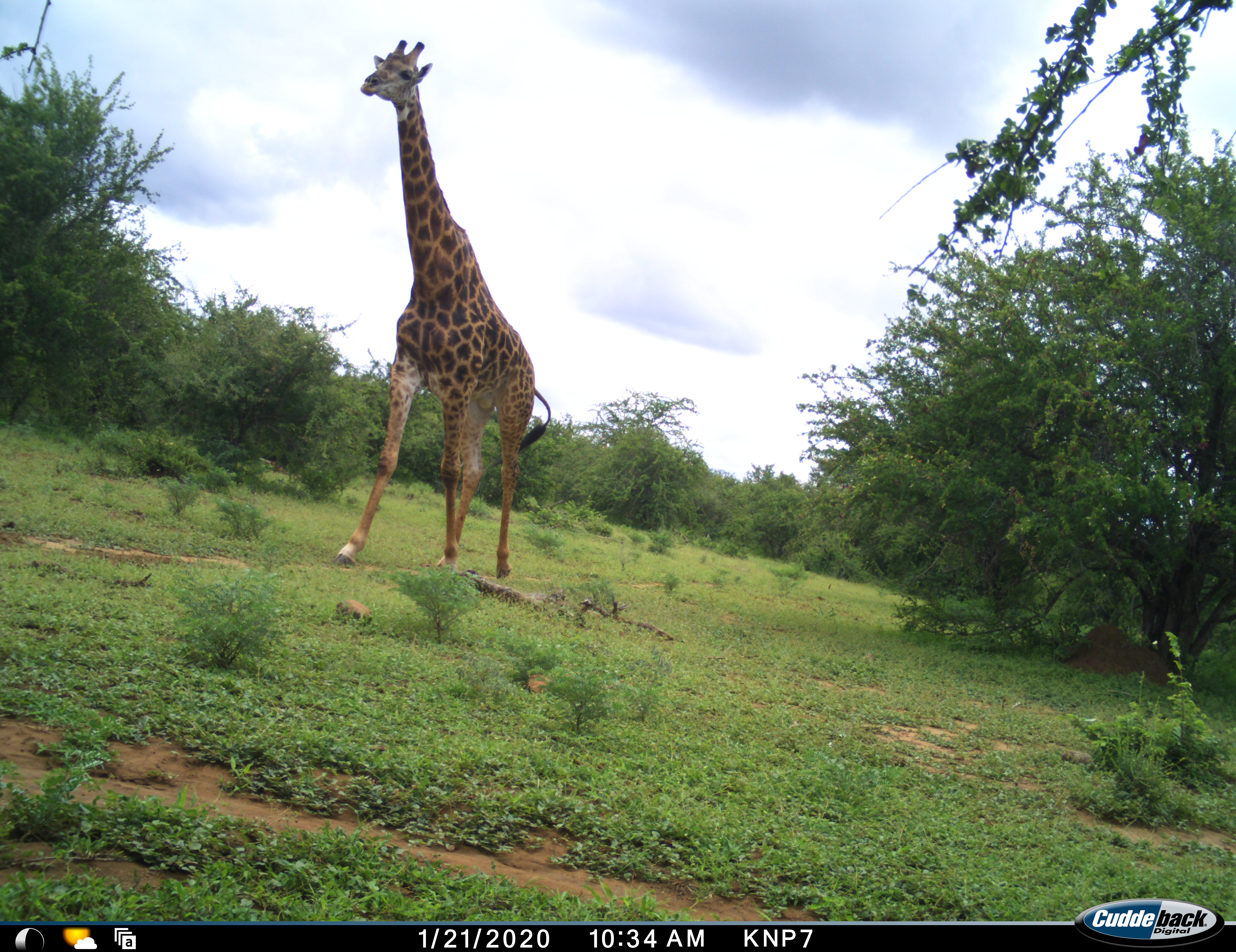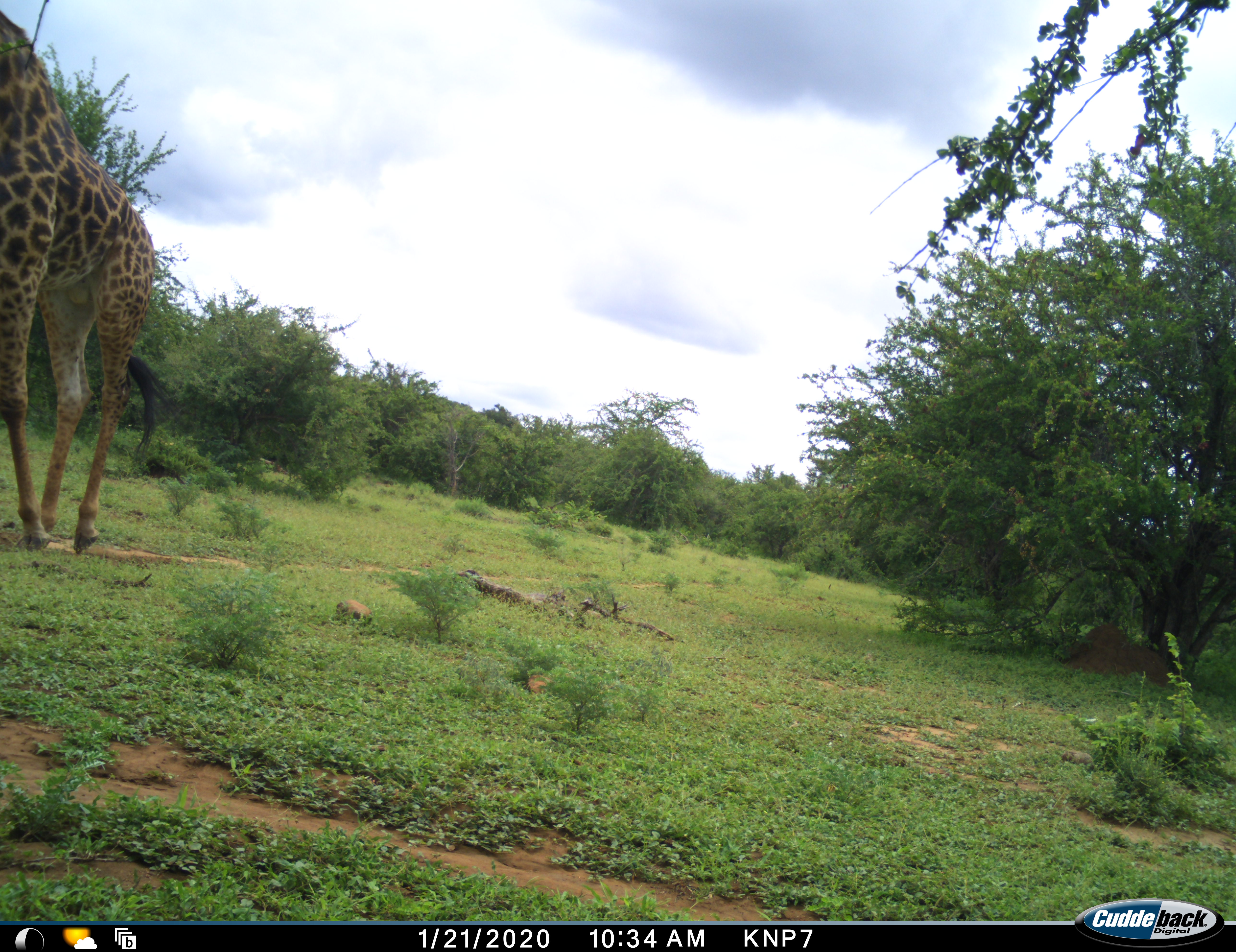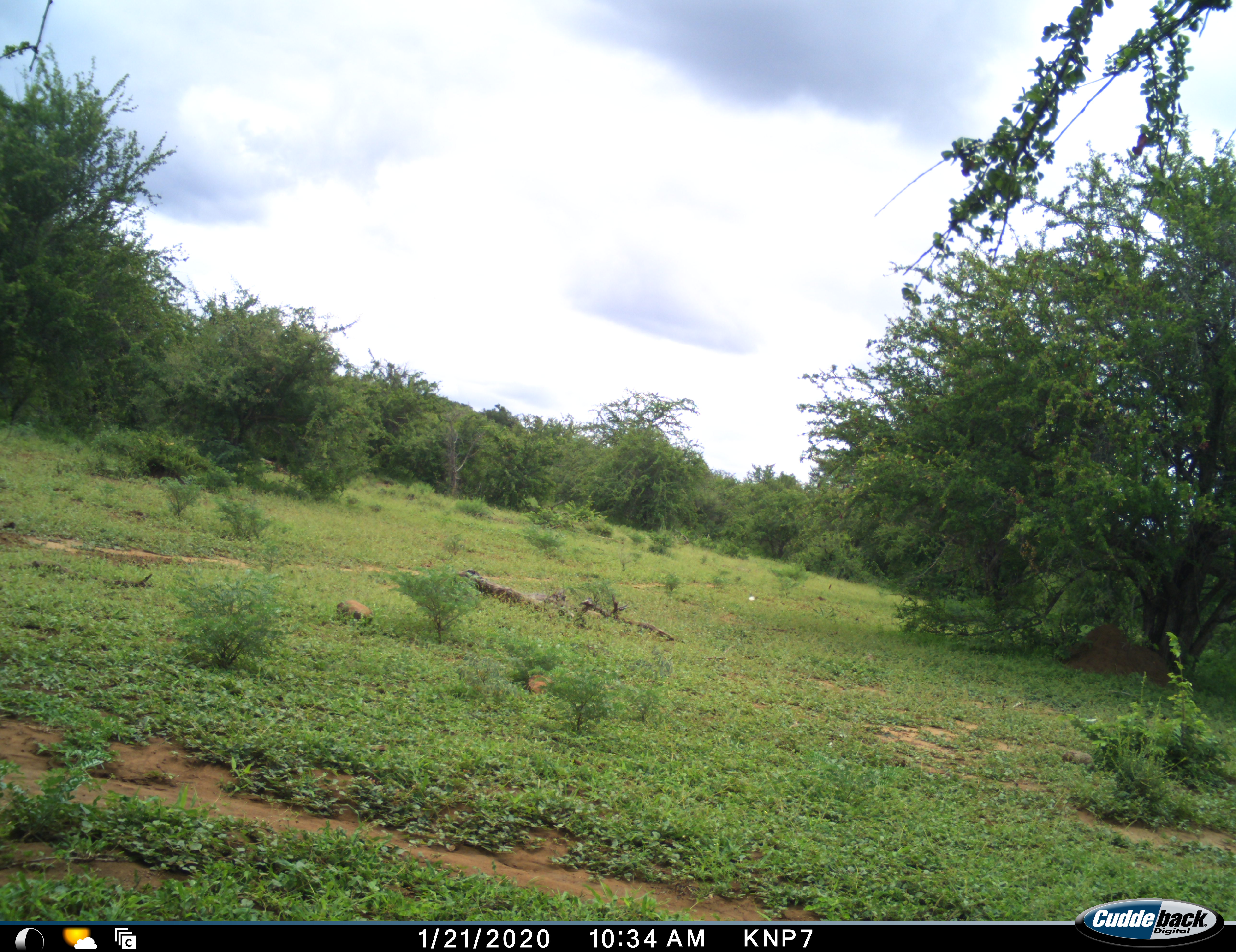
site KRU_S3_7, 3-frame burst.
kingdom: Animalia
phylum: Chordata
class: Mammalia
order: Artiodactyla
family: Giraffidae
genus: Giraffa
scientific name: Giraffa camelopardalis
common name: giraffe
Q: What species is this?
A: Giraffe (Giraffa camelopardalis).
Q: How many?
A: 1.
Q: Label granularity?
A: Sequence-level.